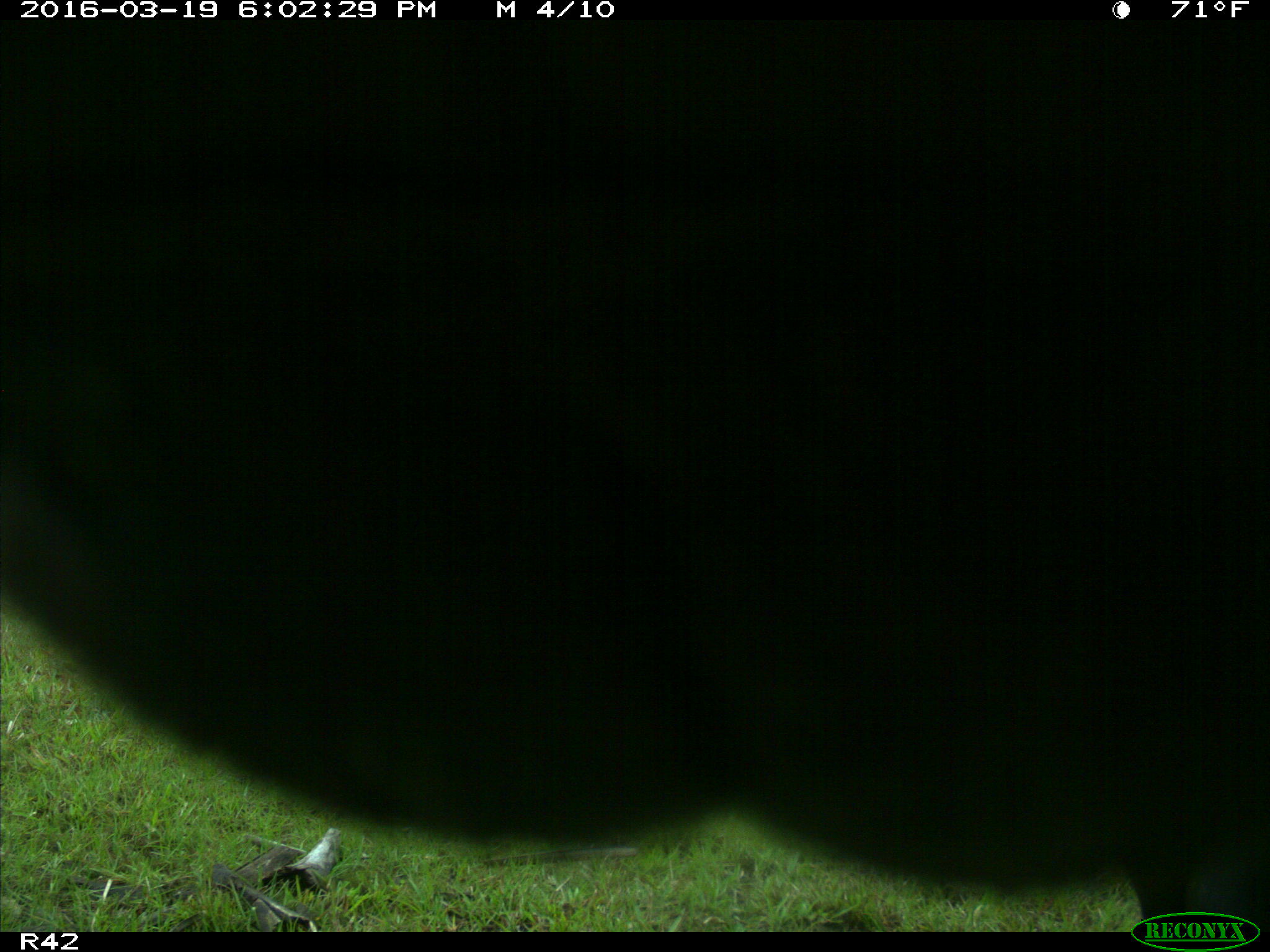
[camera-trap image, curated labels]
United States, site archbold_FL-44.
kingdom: Animalia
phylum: Chordata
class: Mammalia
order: Artiodactyla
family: Bovidae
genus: Bos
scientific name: Bos taurus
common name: domestic cow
Bos taurus (domestic cow).